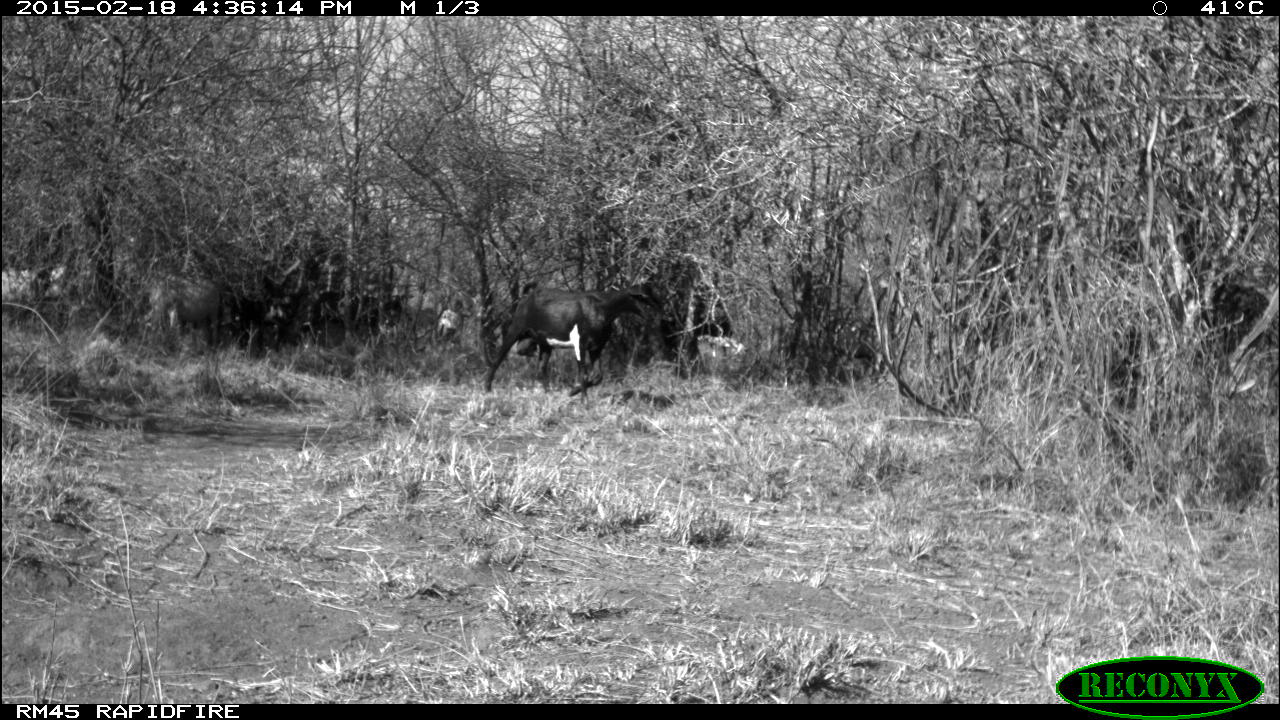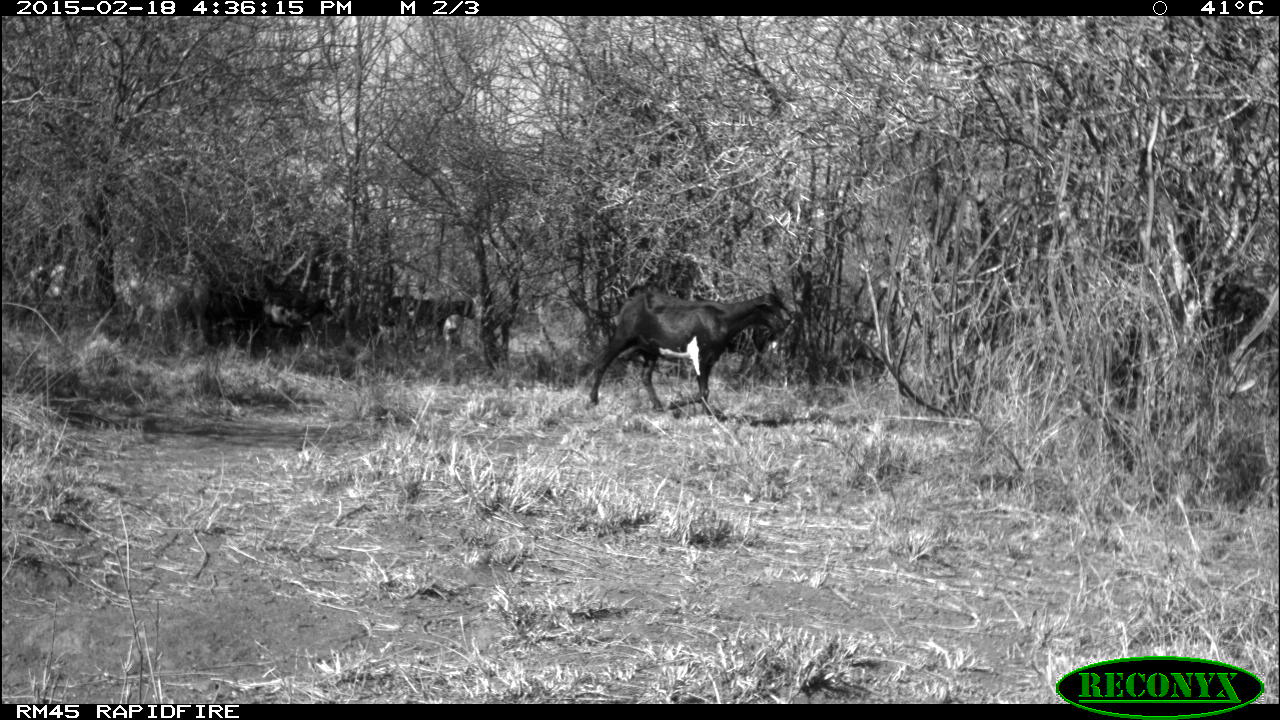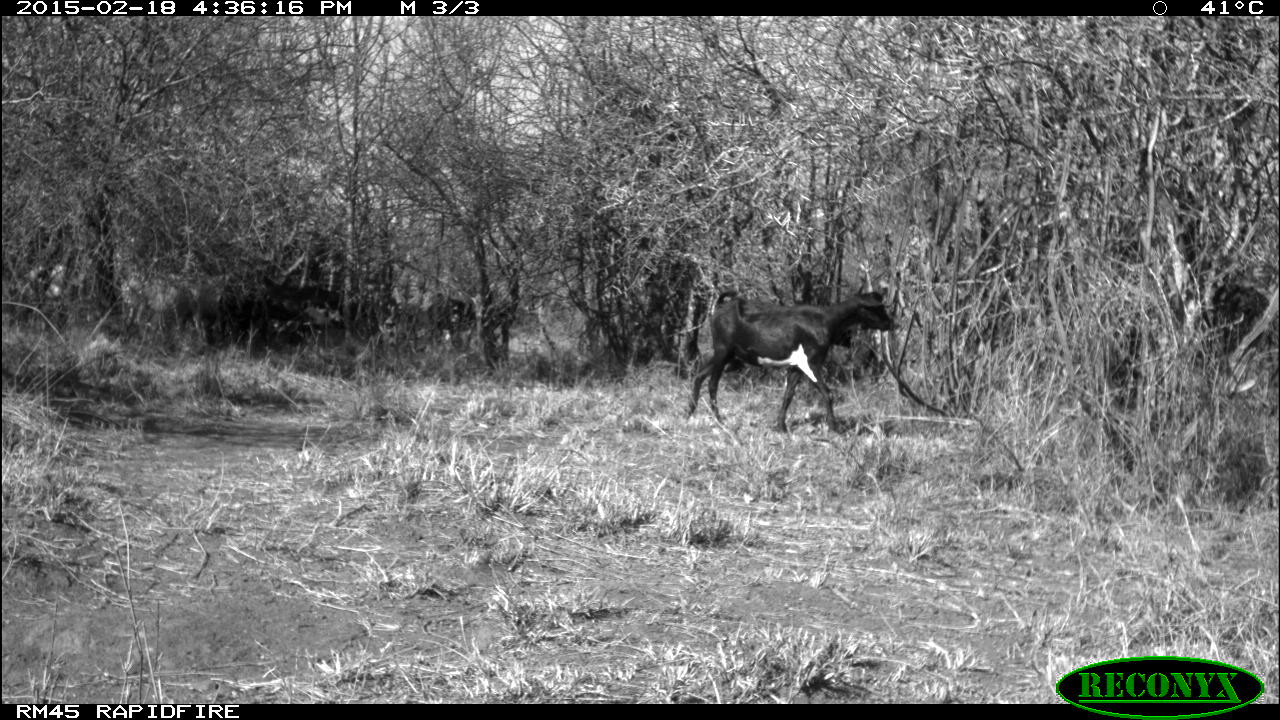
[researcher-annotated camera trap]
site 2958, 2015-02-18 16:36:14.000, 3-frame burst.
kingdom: Animalia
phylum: Chordata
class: Mammalia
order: Artiodactyla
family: Bovidae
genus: Capra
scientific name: Capra aegagrus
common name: wild goat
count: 9